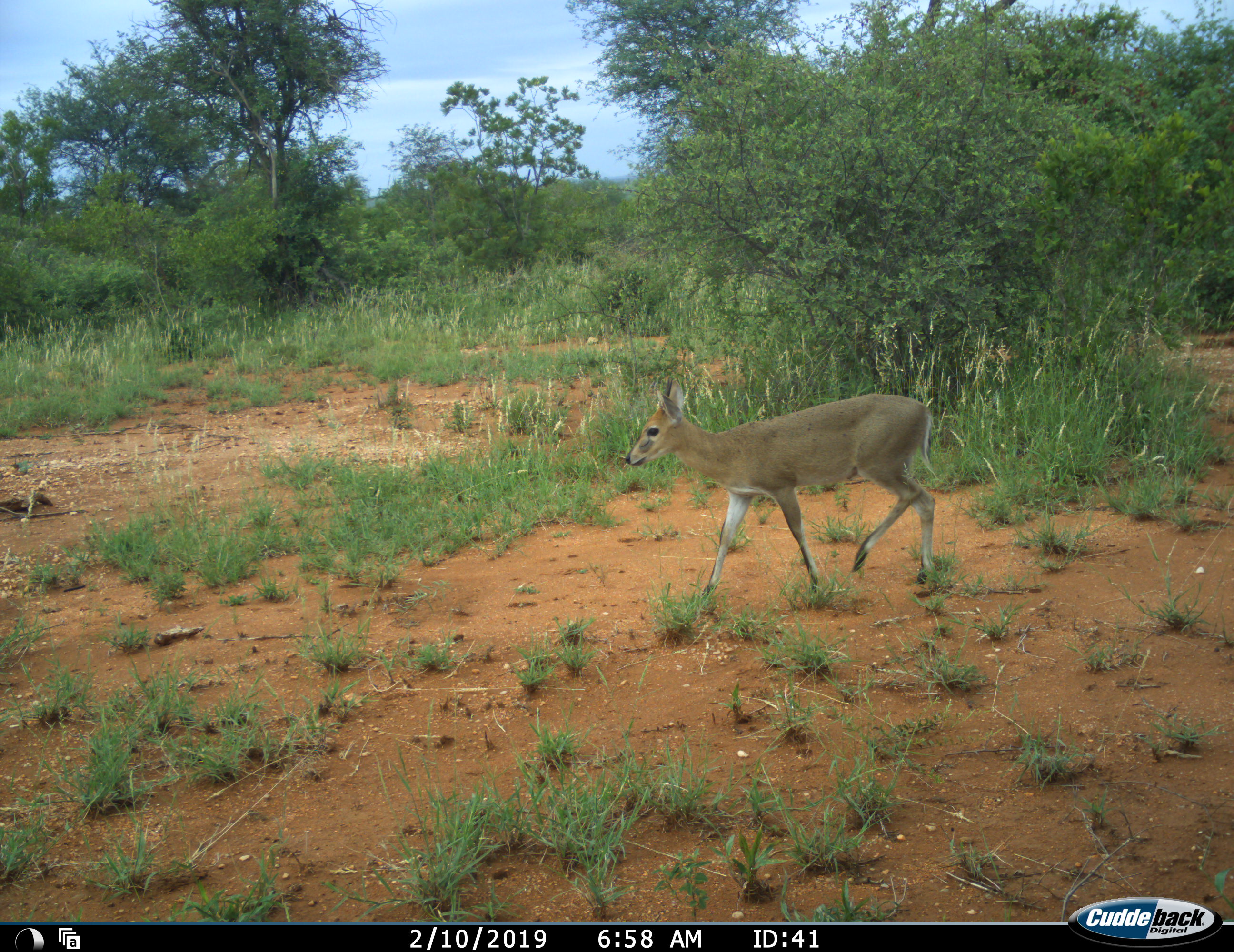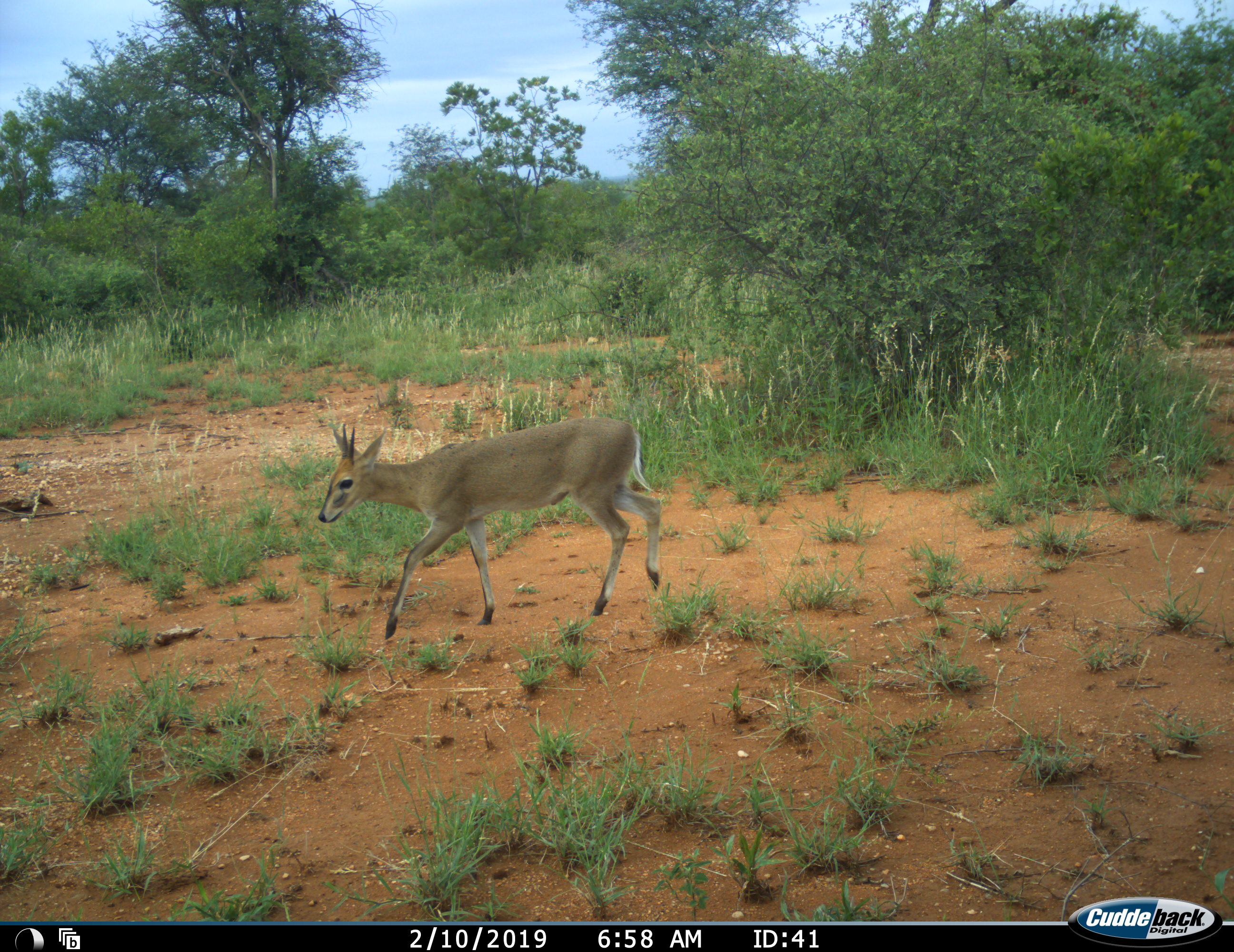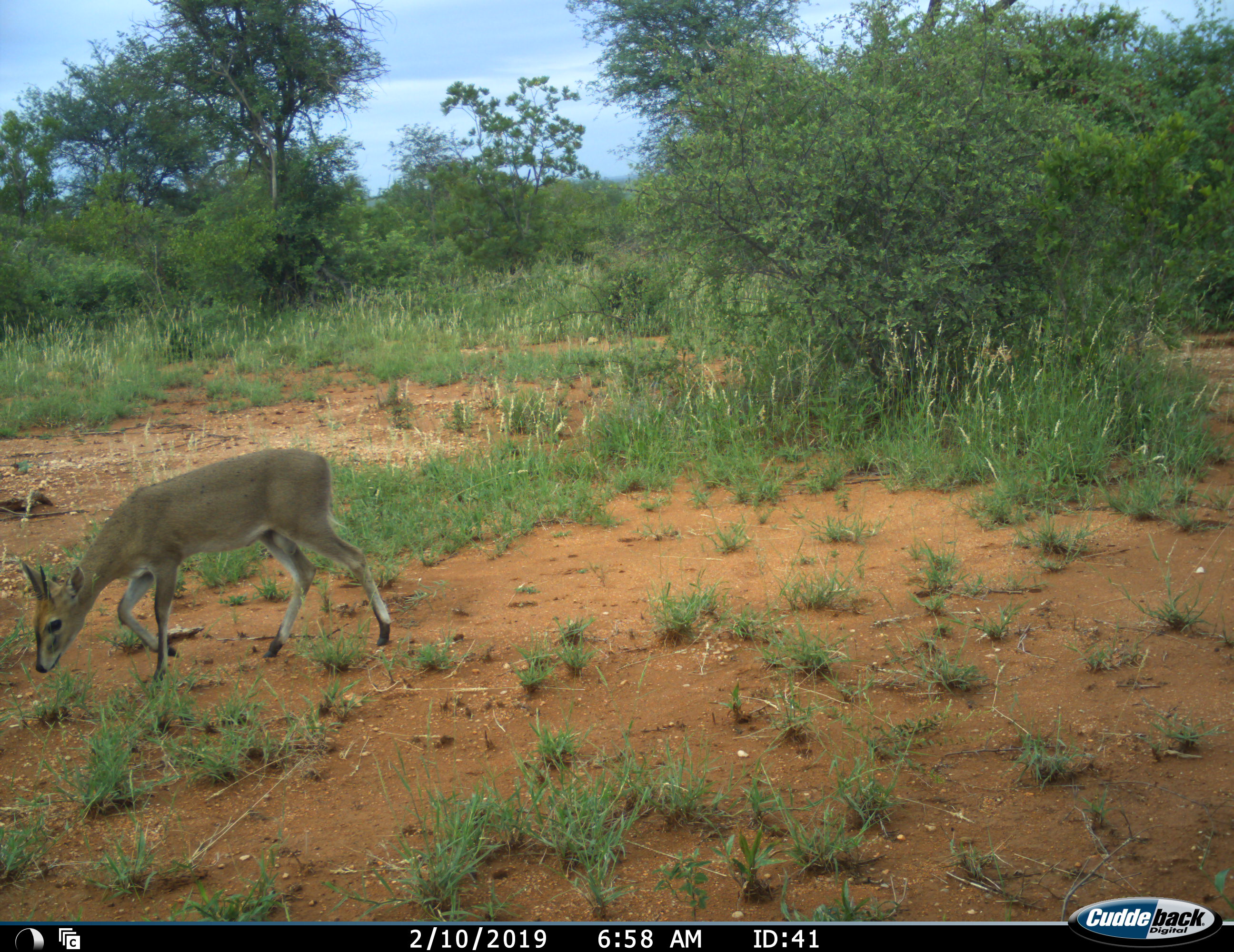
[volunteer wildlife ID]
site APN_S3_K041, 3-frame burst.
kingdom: Animalia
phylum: Chordata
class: Mammalia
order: Artiodactyla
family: Bovidae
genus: Sylvicapra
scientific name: Sylvicapra grimmia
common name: common duiker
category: duikercommongrey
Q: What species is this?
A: Duikercommongrey (common duiker) (Sylvicapra grimmia).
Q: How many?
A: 1.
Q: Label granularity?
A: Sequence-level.